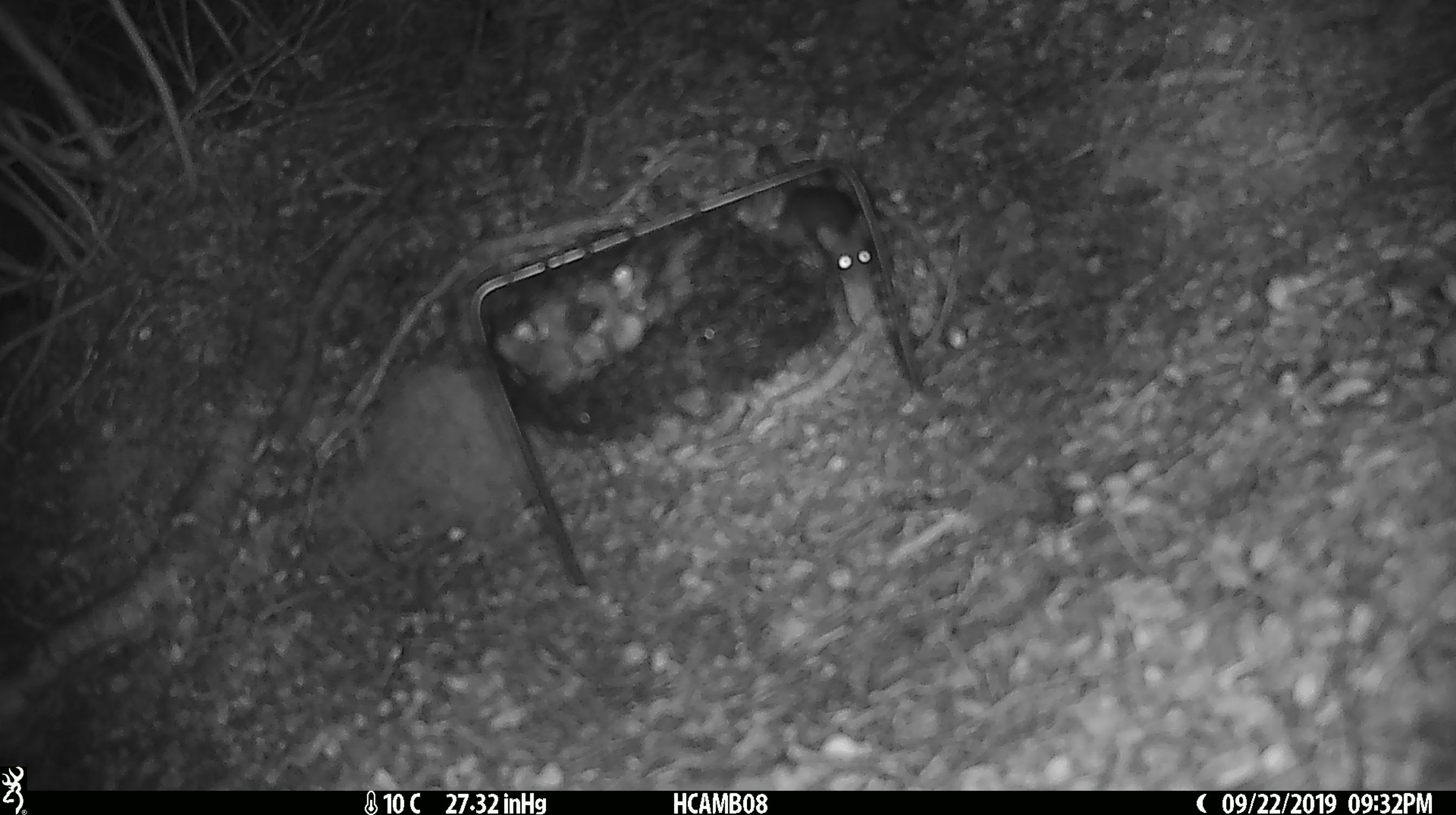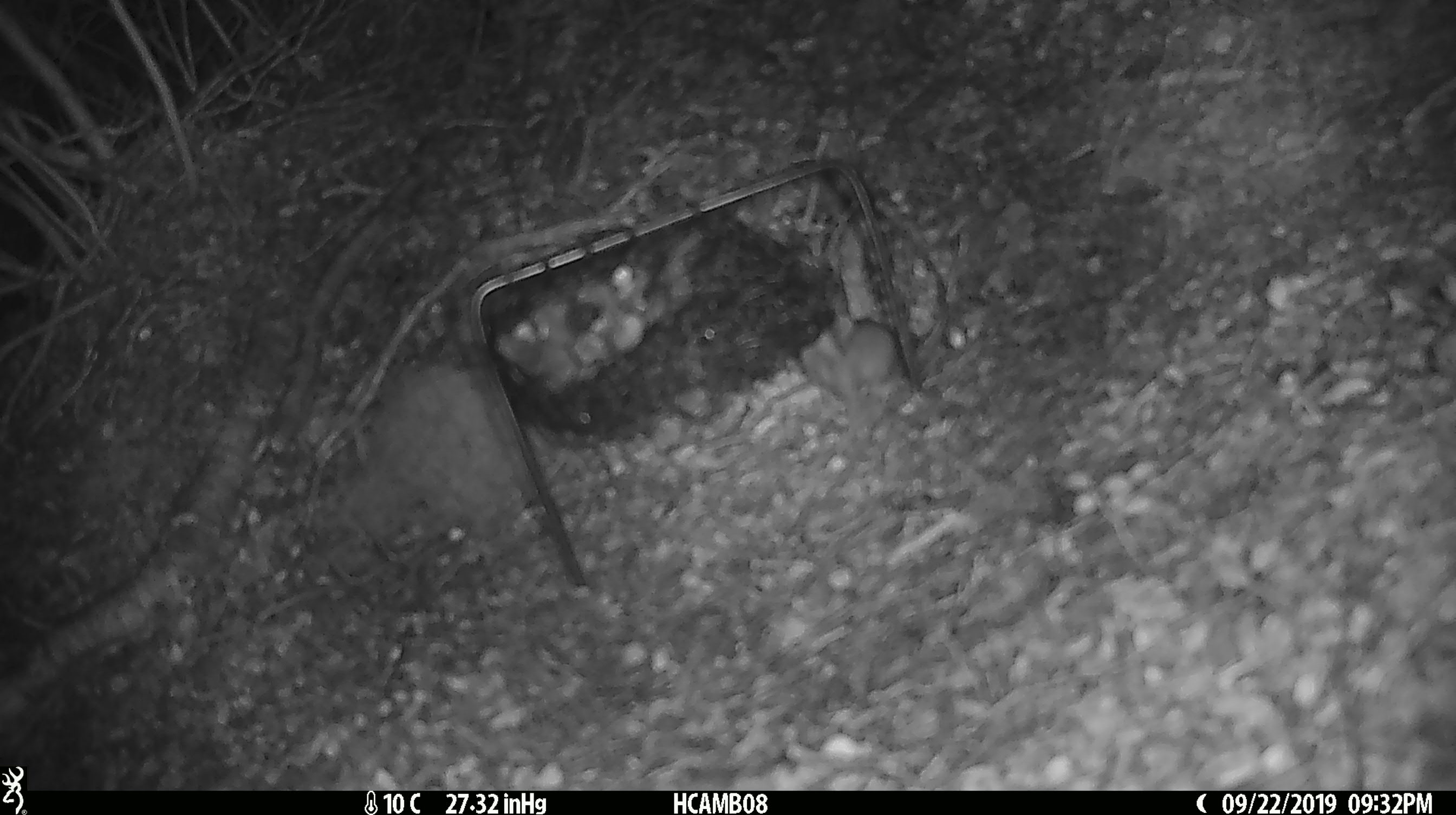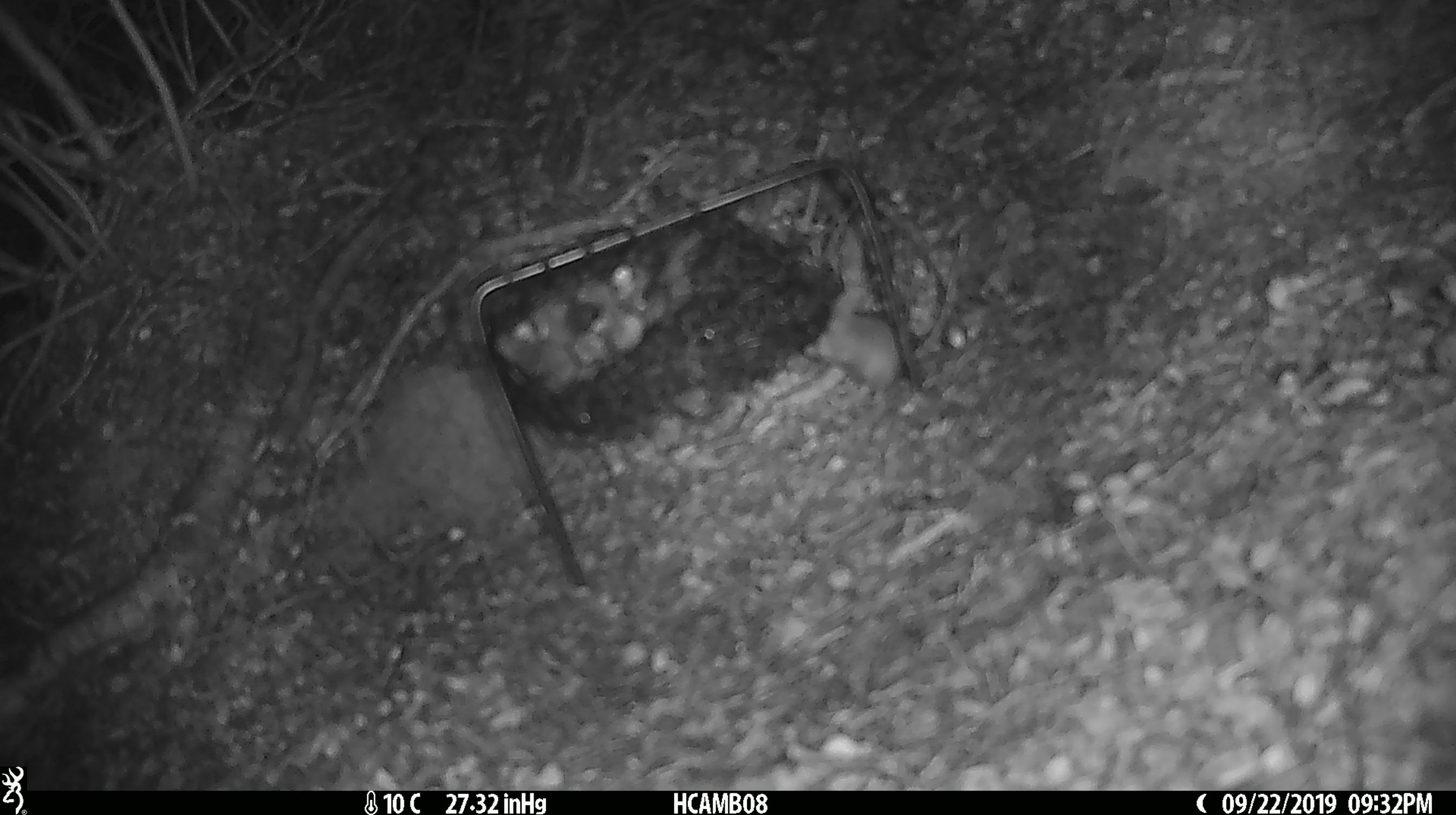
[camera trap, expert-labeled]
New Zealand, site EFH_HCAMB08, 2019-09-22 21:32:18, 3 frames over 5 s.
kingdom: Animalia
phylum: Chordata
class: Mammalia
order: Rodentia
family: Muridae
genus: Mus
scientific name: Mus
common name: mouse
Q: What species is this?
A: Mouse (Mus).